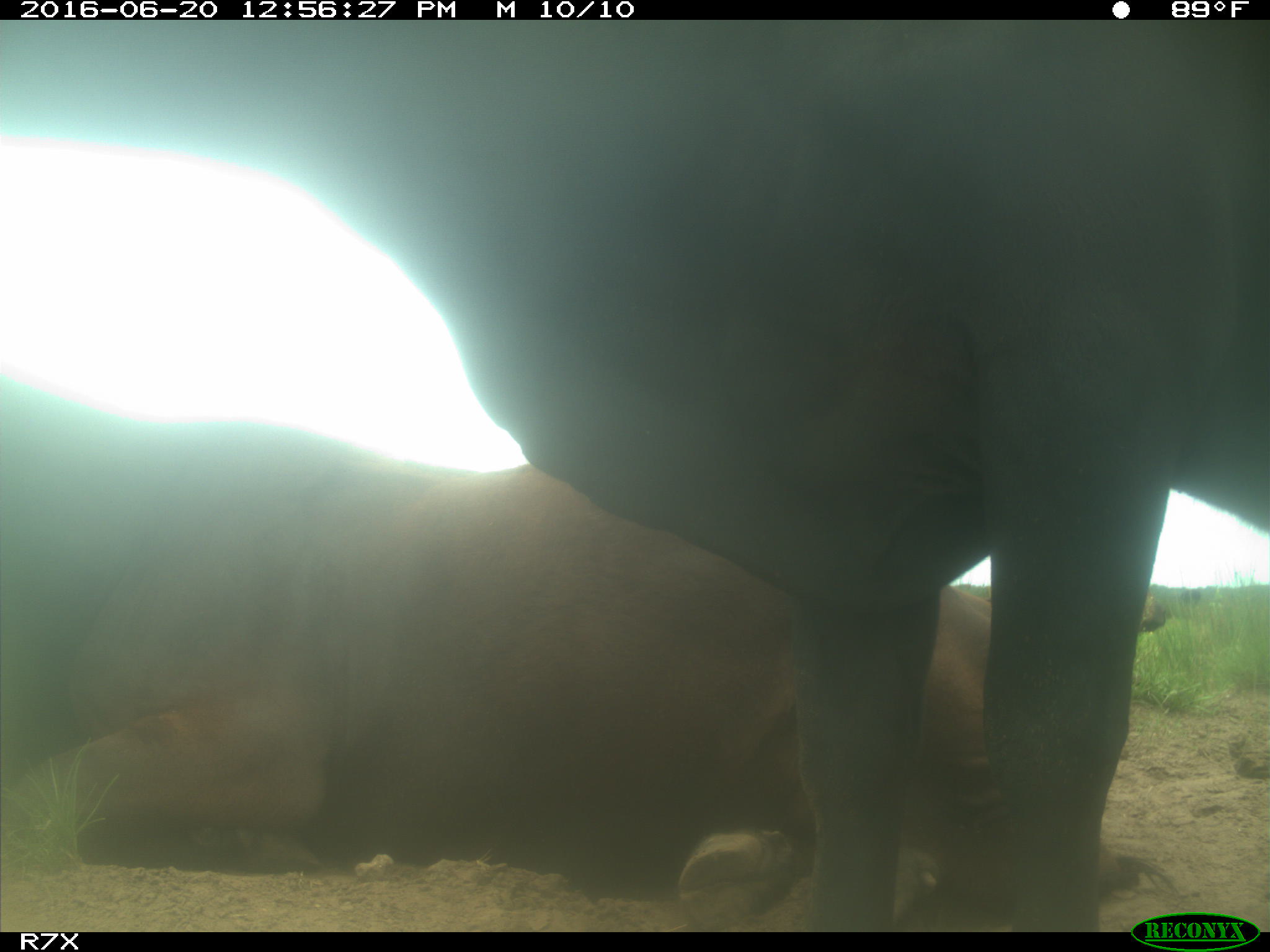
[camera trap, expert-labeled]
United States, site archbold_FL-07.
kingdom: Animalia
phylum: Chordata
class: Mammalia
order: Artiodactyla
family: Bovidae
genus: Bos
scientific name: Bos taurus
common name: domestic cow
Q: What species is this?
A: Bos taurus (domestic cow).